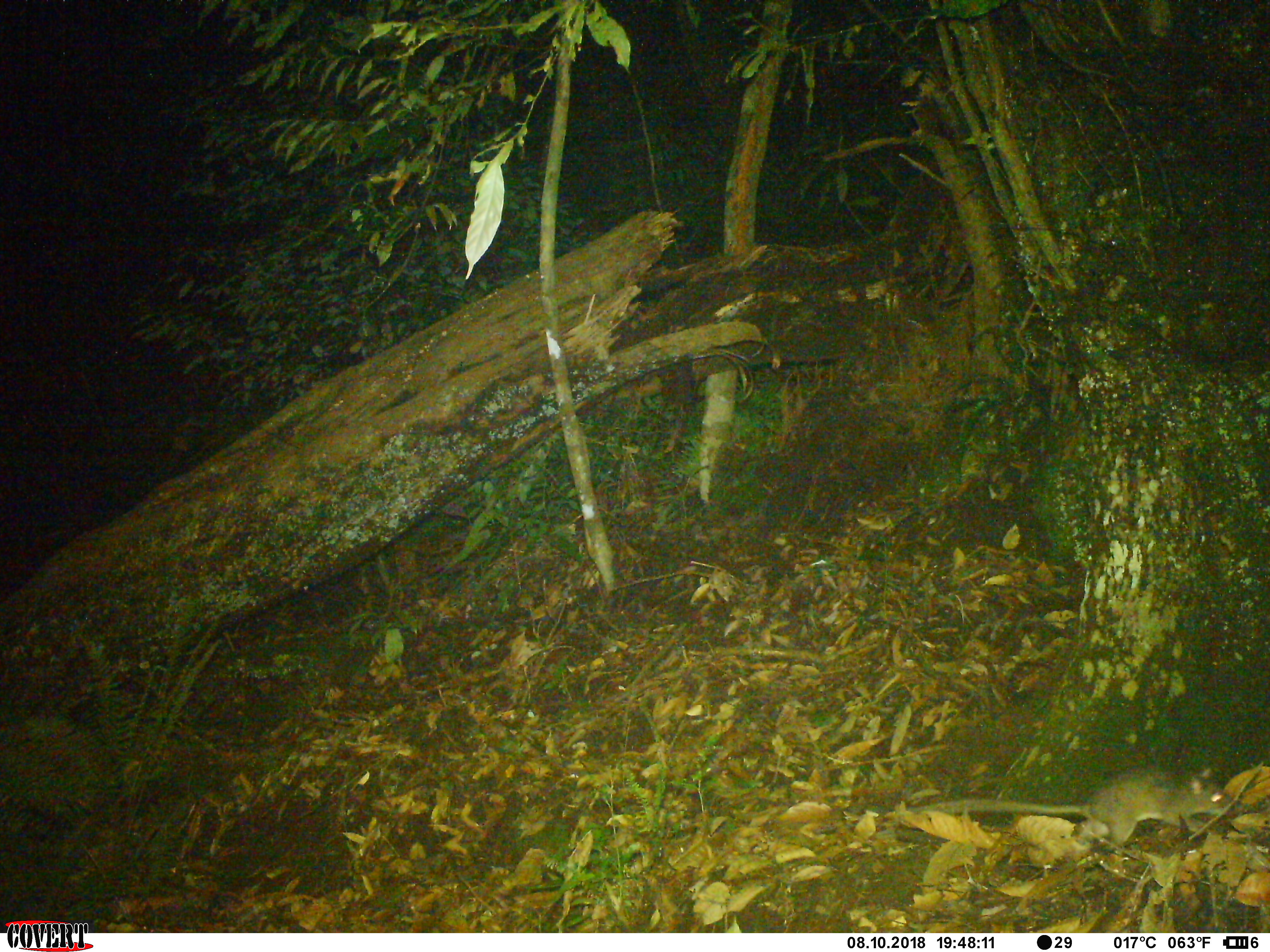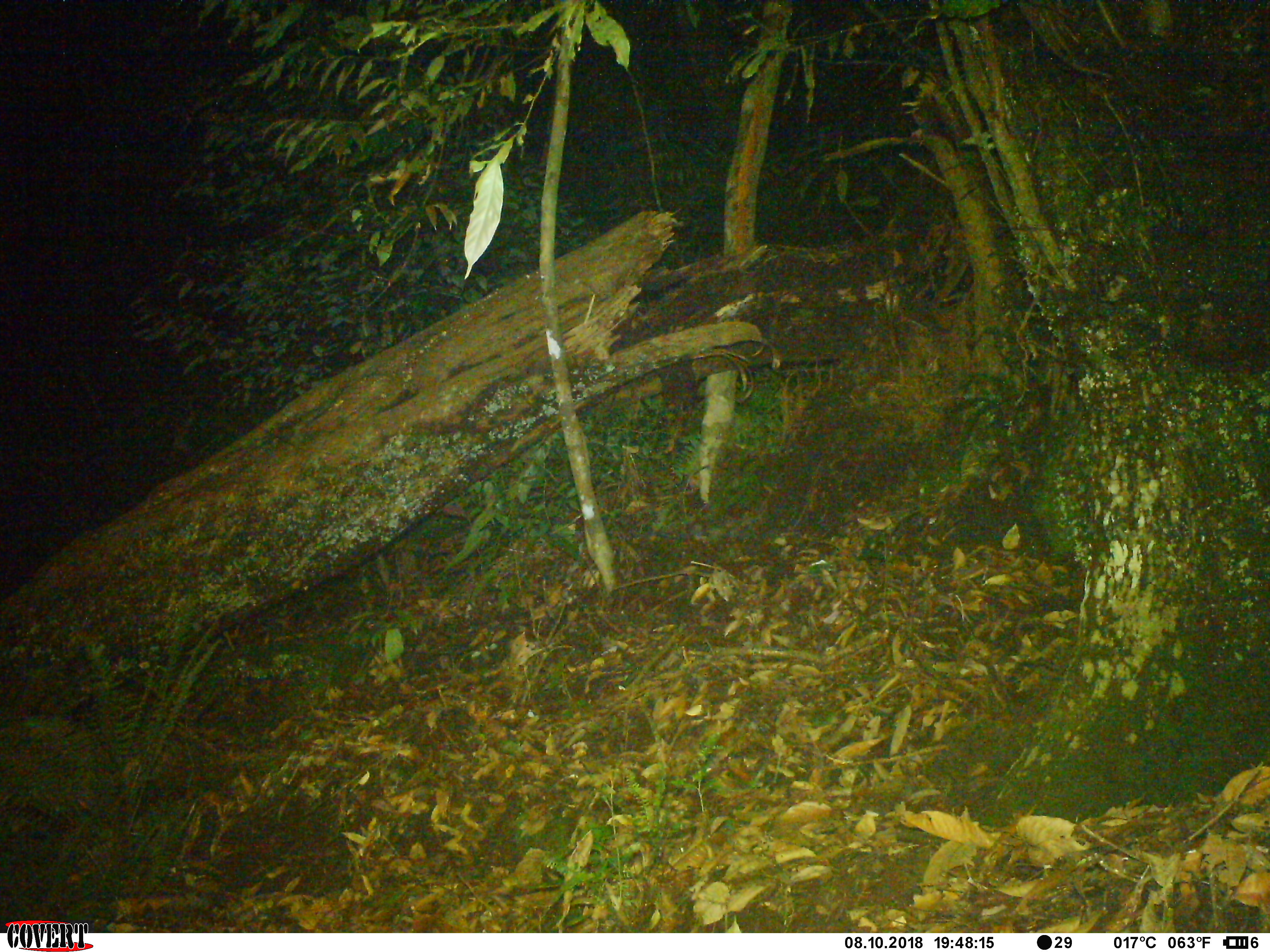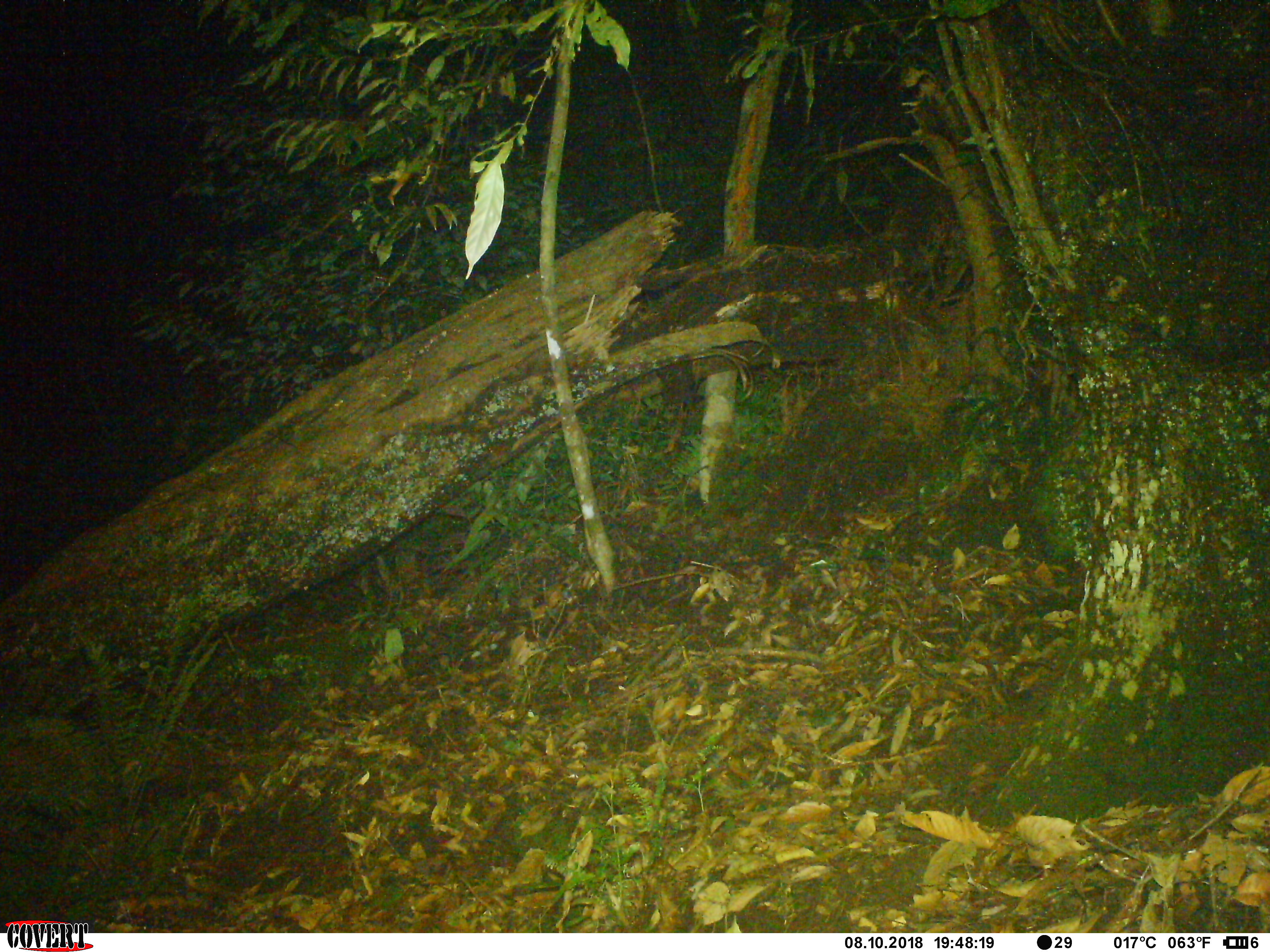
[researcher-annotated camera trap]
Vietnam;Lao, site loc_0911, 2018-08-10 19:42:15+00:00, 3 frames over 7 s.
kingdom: Animalia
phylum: Chordata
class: Mammalia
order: Rodentia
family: Muridae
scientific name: Muridae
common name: old-world mice and rats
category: unidentified murid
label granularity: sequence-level